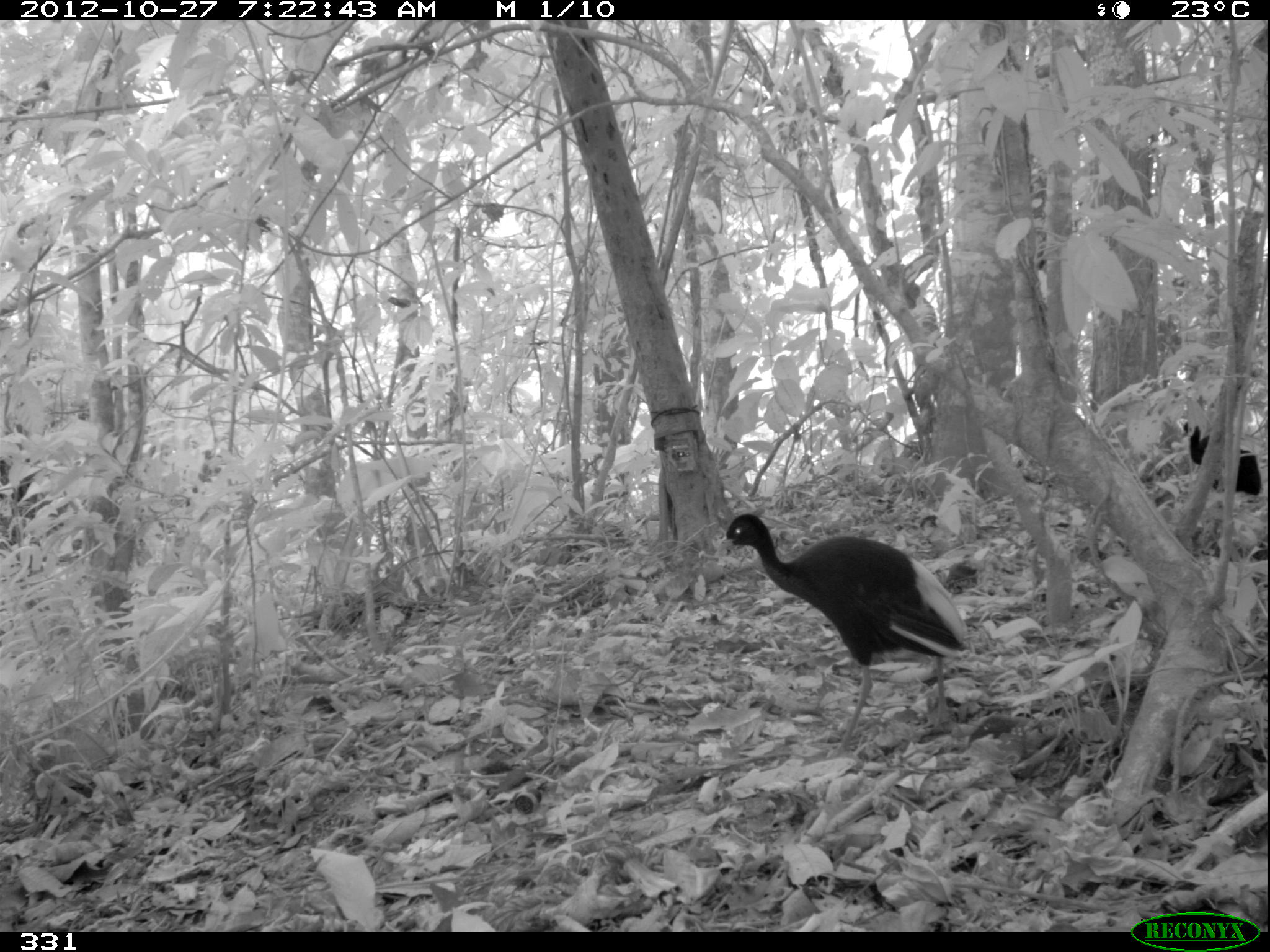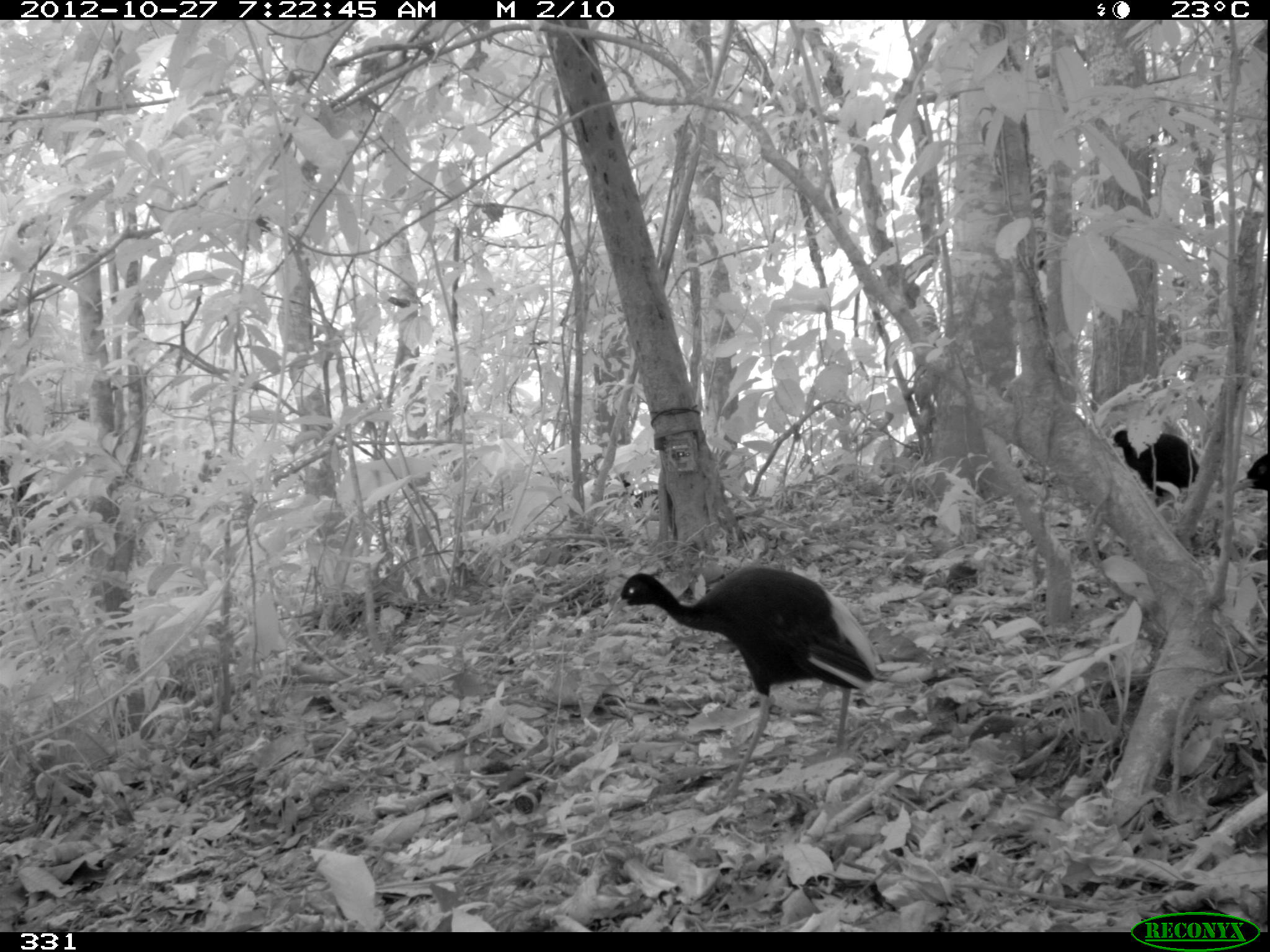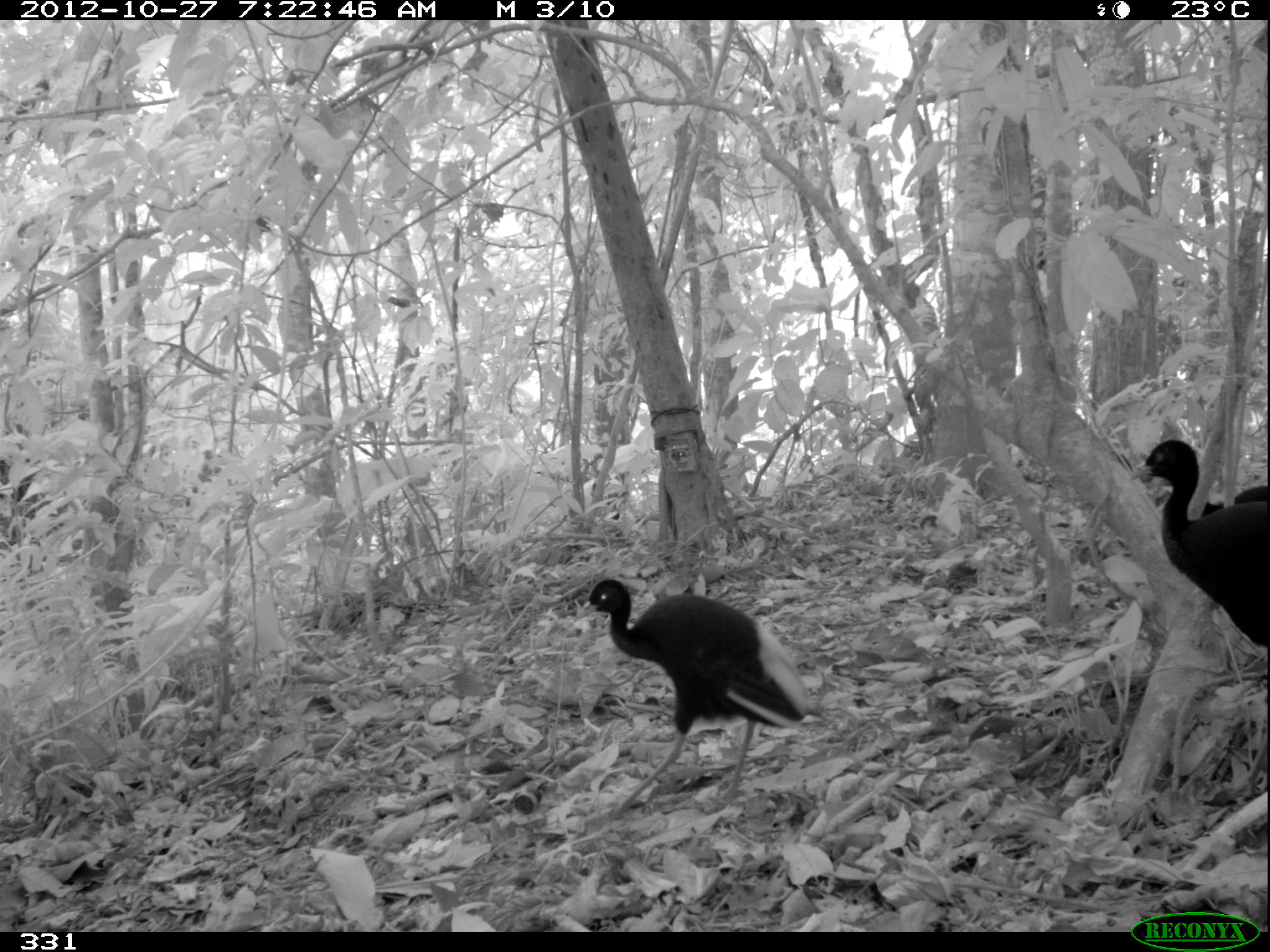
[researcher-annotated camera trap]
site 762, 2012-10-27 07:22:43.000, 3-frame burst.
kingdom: Animalia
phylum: Chordata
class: Aves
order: Gruiformes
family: Psophiidae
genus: Psophia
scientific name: Psophia leucoptera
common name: pale-winged trumpeter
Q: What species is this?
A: Psophia leucoptera (pale-winged trumpeter).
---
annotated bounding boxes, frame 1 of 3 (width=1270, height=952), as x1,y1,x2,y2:
psophia leucoptera: 718,513,967,746; 1182,422,1261,495